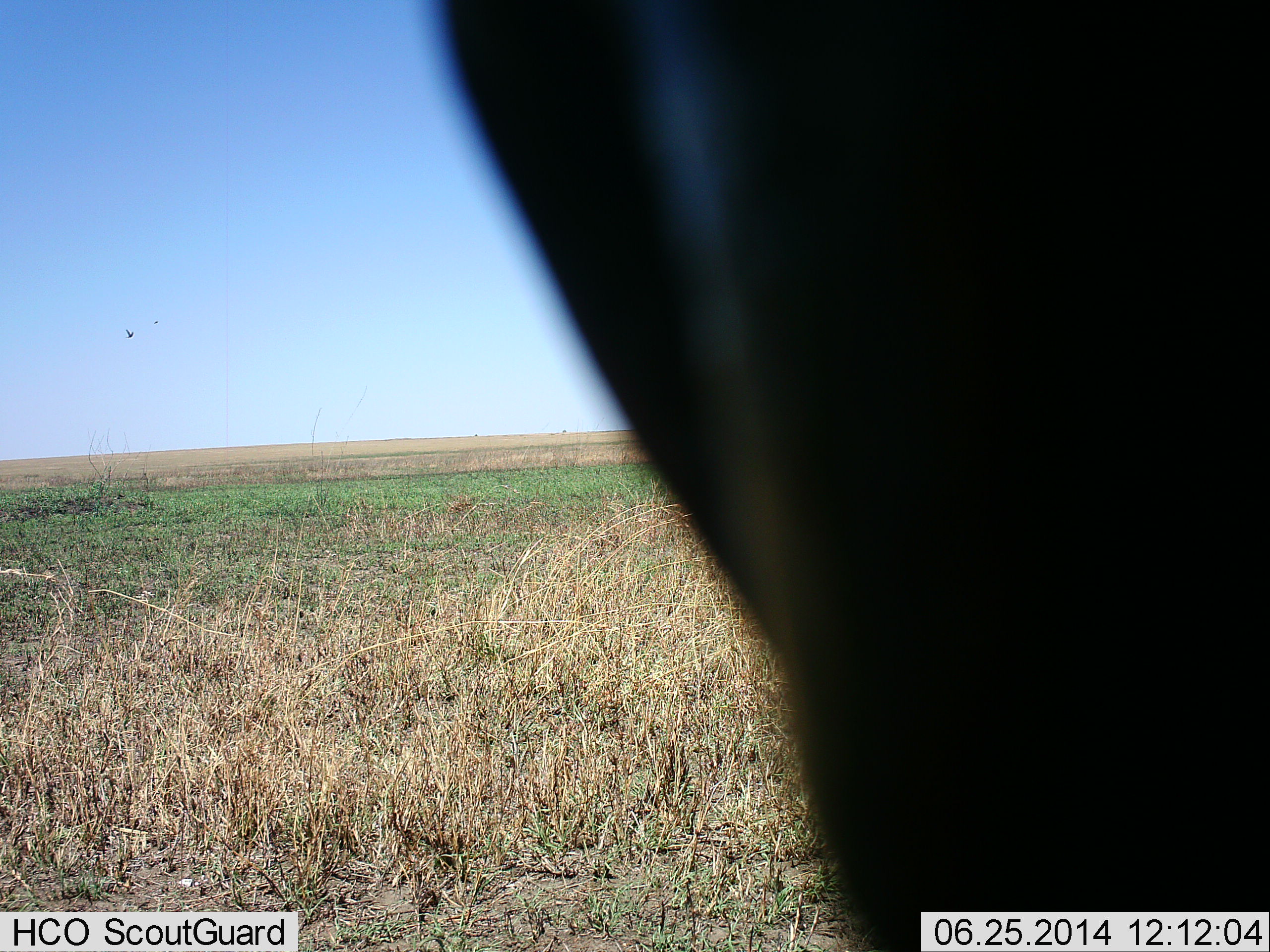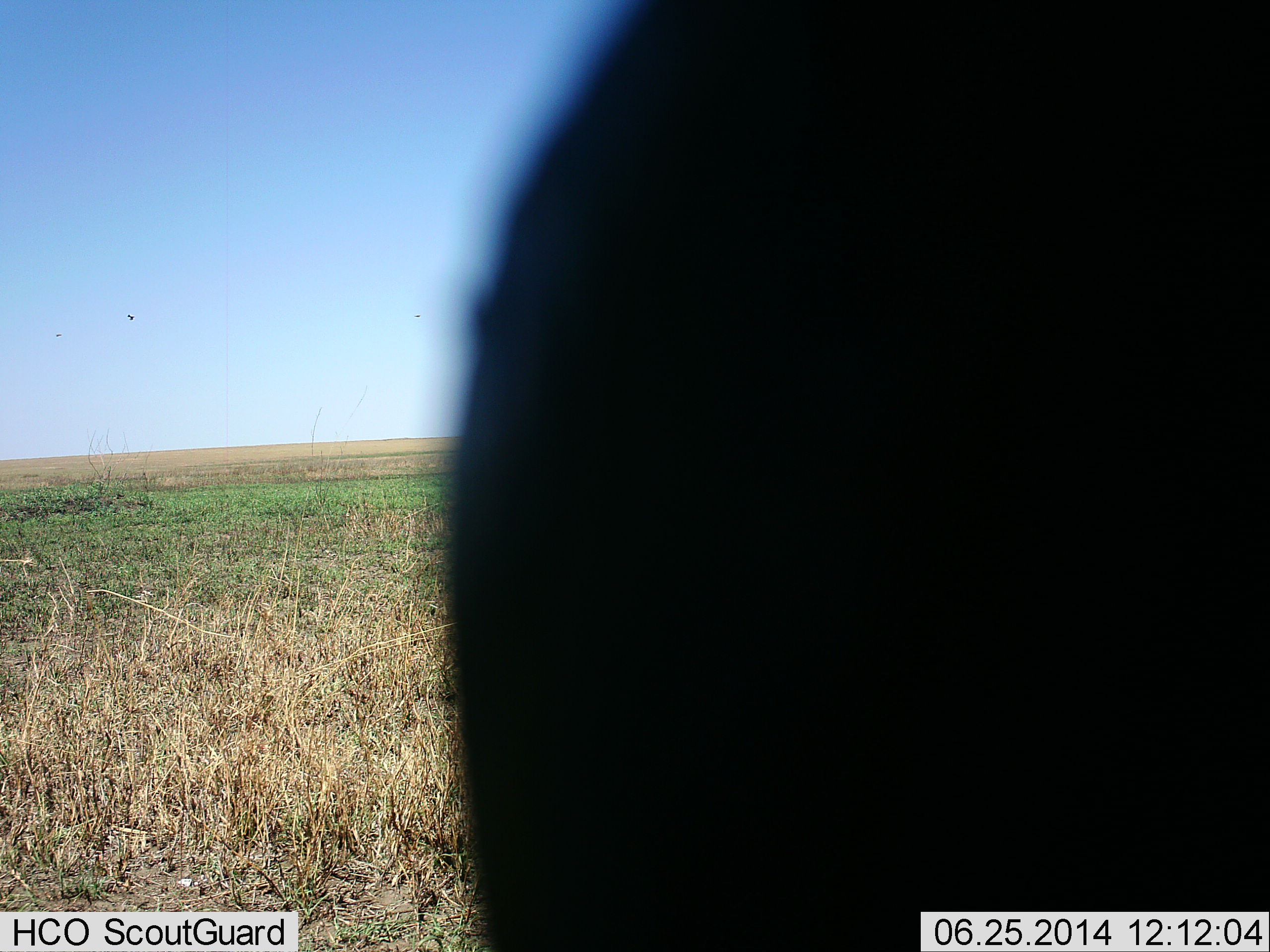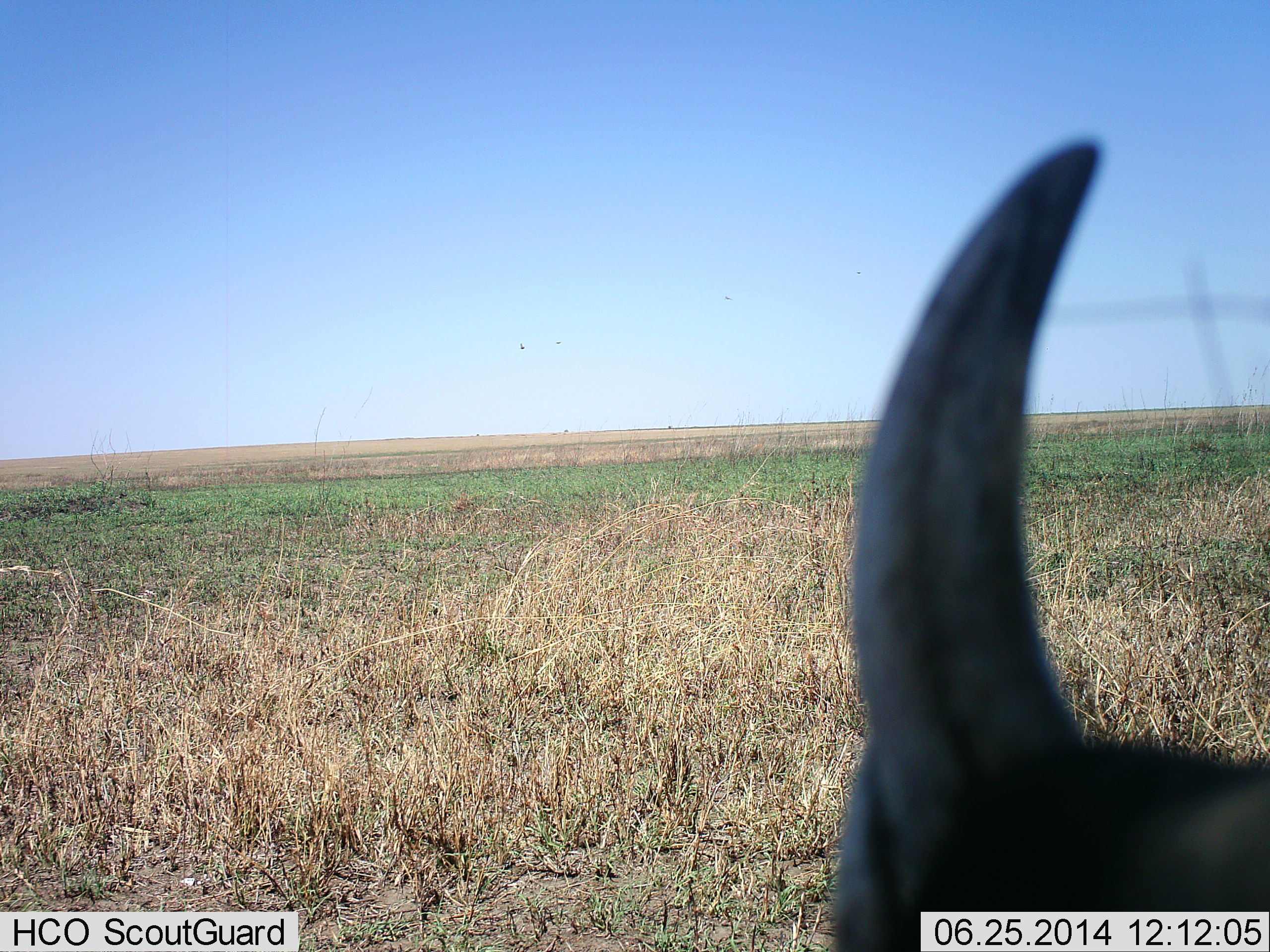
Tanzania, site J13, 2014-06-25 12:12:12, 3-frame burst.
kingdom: Animalia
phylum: Chordata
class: Mammalia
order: Artiodactyla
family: Bovidae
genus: Connochaetes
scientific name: Connochaetes taurinus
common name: blue wildebeest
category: wildebeest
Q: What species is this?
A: Wildebeest (blue wildebeest) (Connochaetes taurinus).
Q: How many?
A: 1.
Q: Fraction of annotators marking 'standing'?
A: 55%.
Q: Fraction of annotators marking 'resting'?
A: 27%.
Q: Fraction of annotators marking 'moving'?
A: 27%.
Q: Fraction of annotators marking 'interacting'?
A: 9%.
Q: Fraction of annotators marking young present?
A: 0%.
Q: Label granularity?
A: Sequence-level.